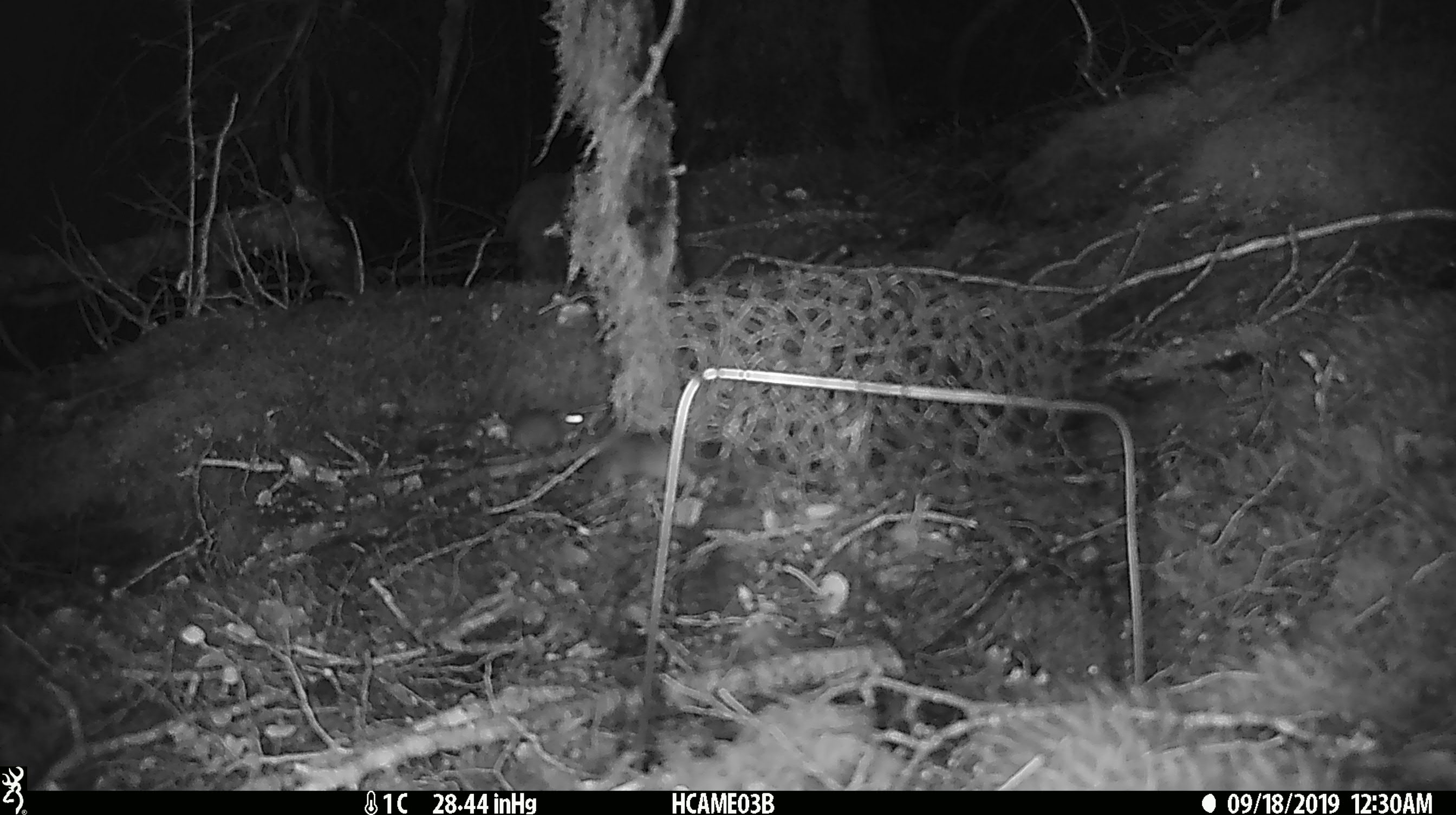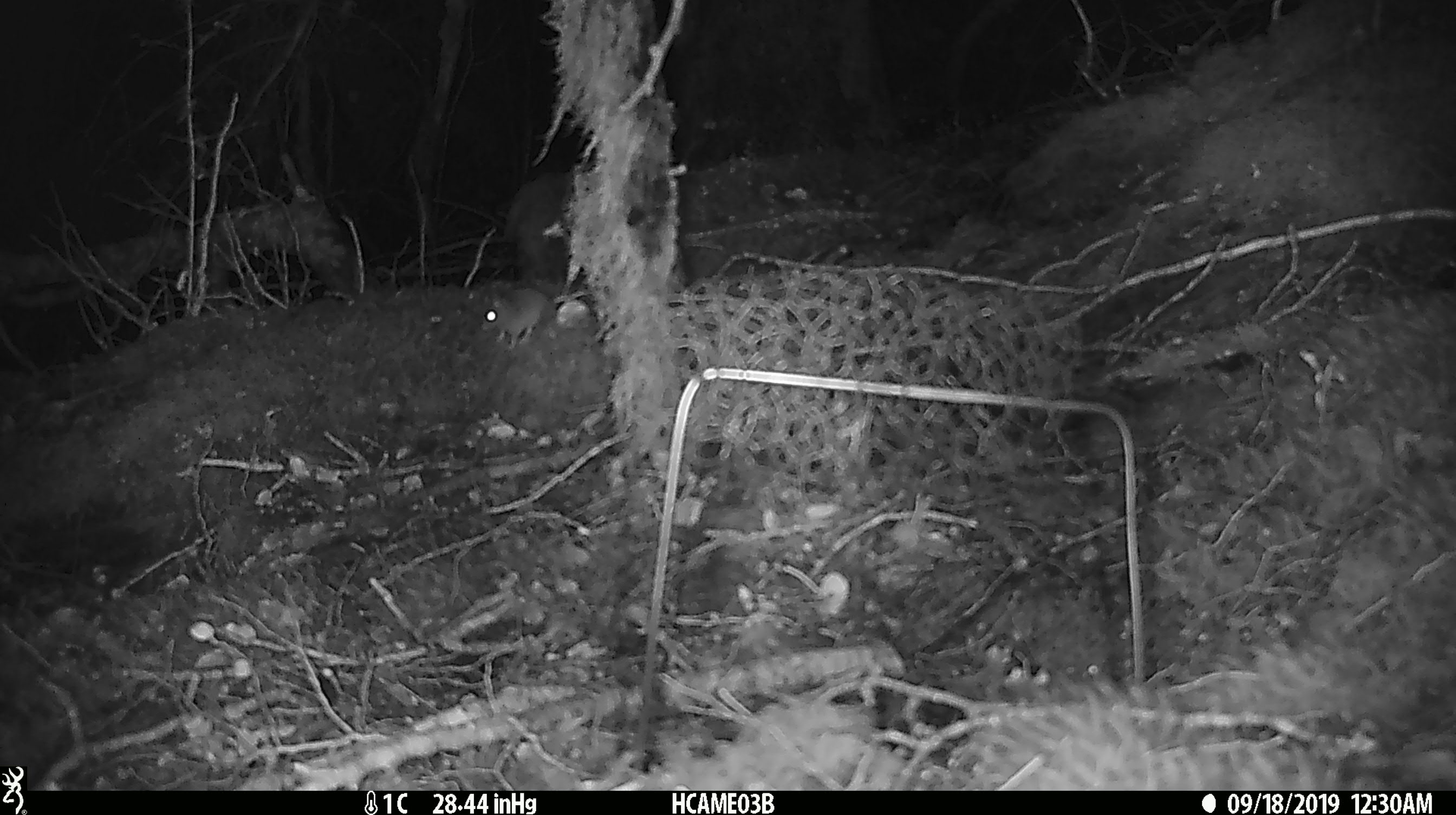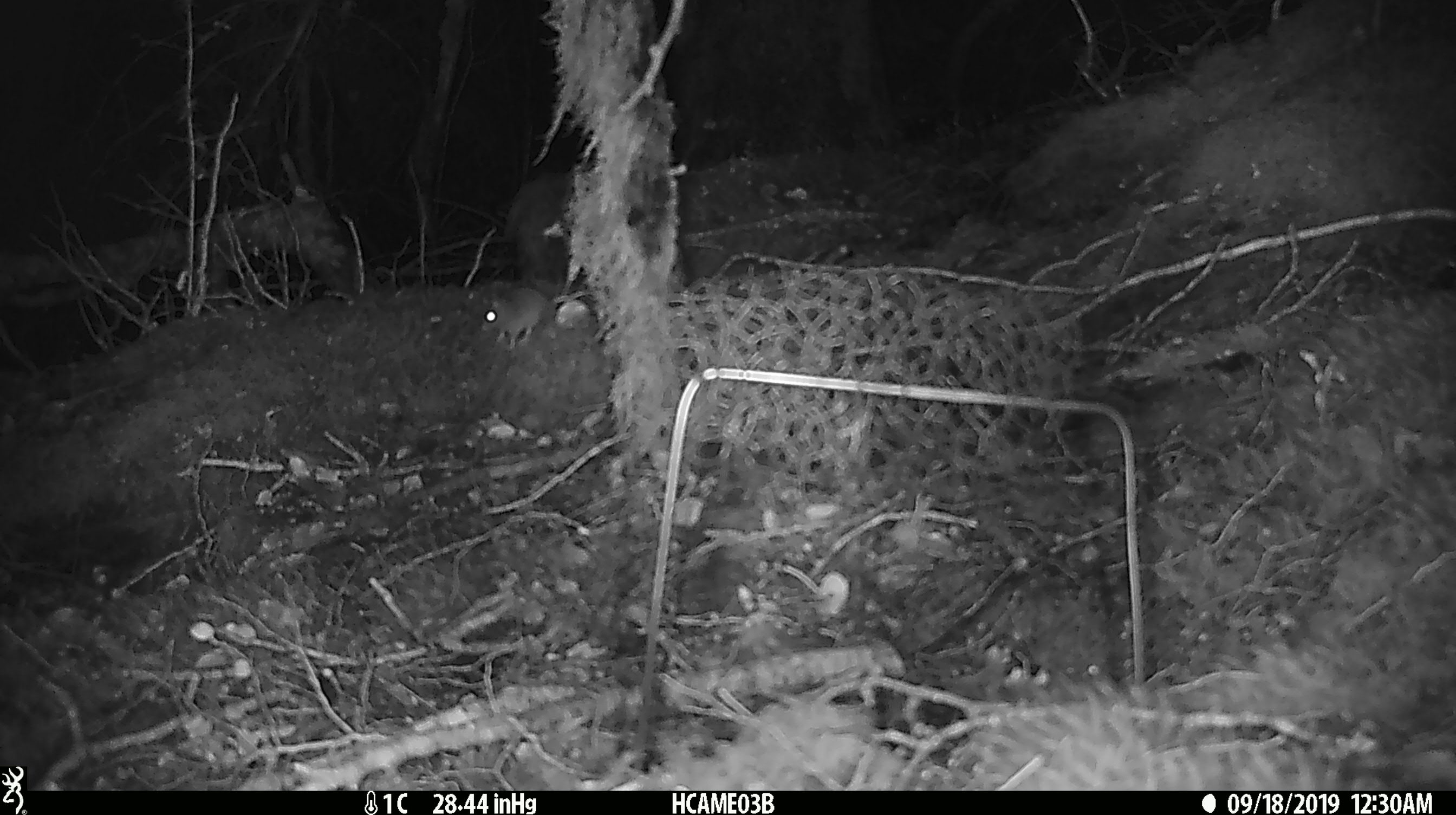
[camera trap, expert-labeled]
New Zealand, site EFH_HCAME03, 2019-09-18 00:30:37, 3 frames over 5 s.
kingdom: Animalia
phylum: Chordata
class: Mammalia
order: Rodentia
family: Muridae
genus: Mus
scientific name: Mus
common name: mouse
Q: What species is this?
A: Mouse (Mus).